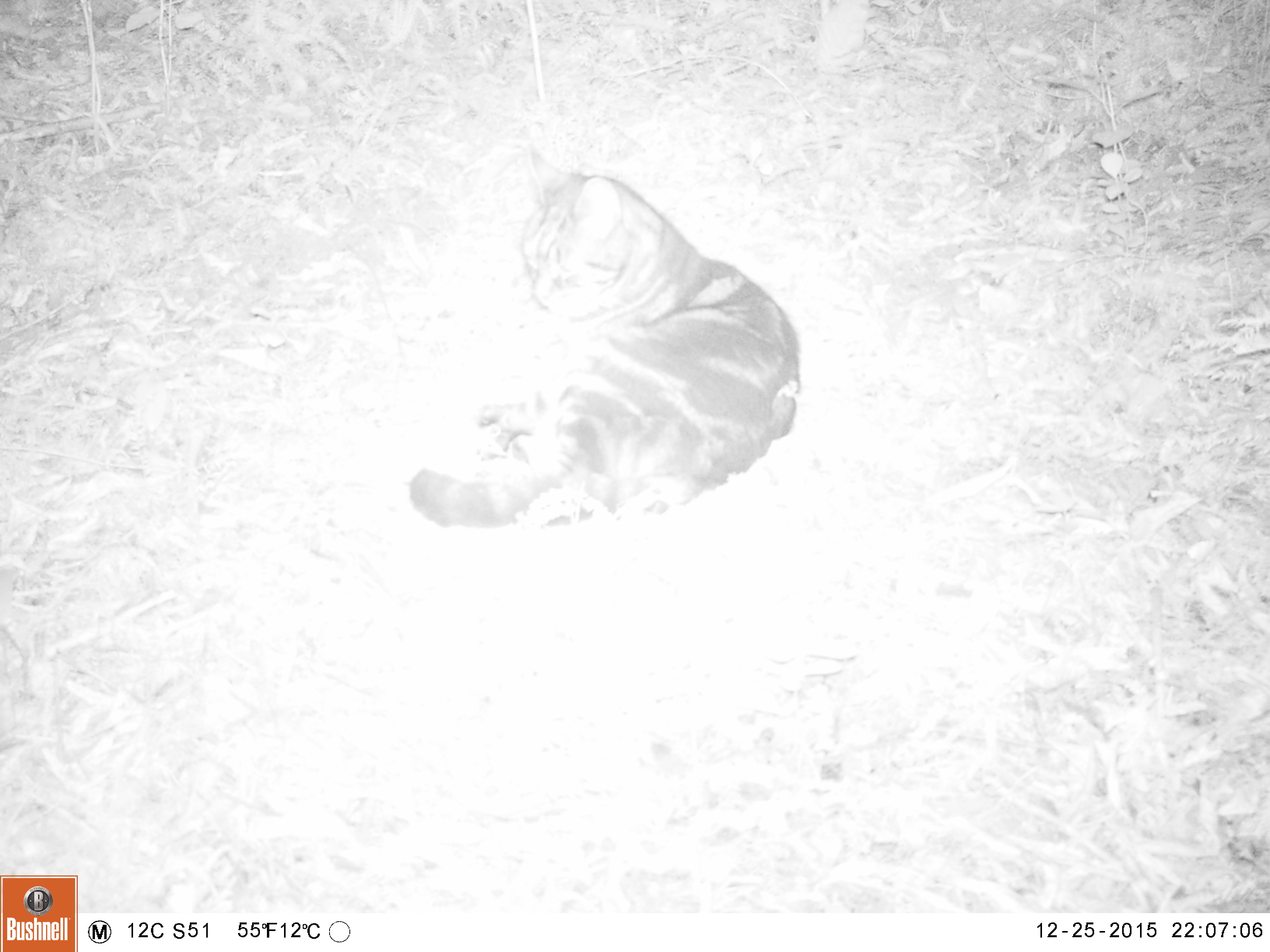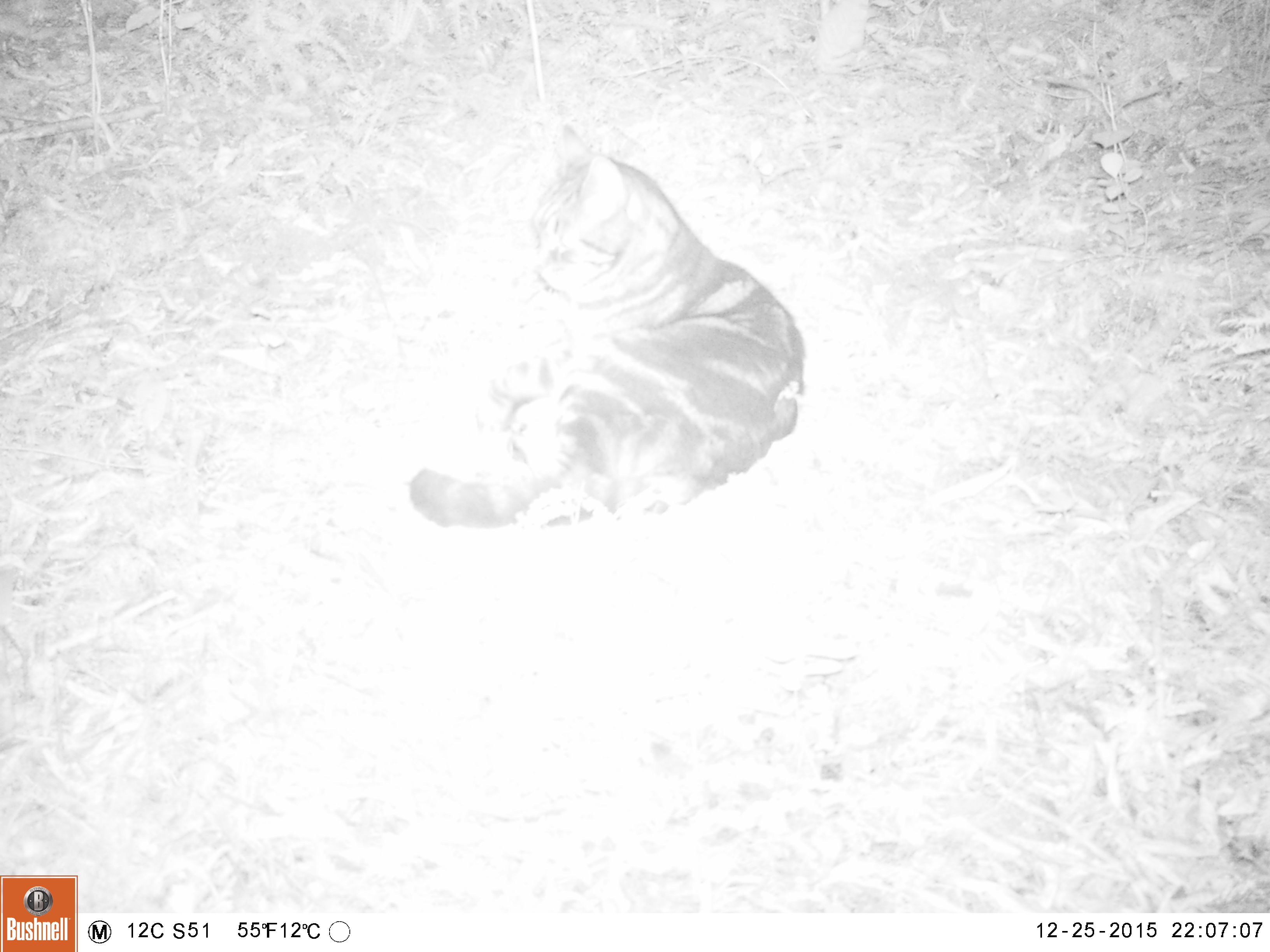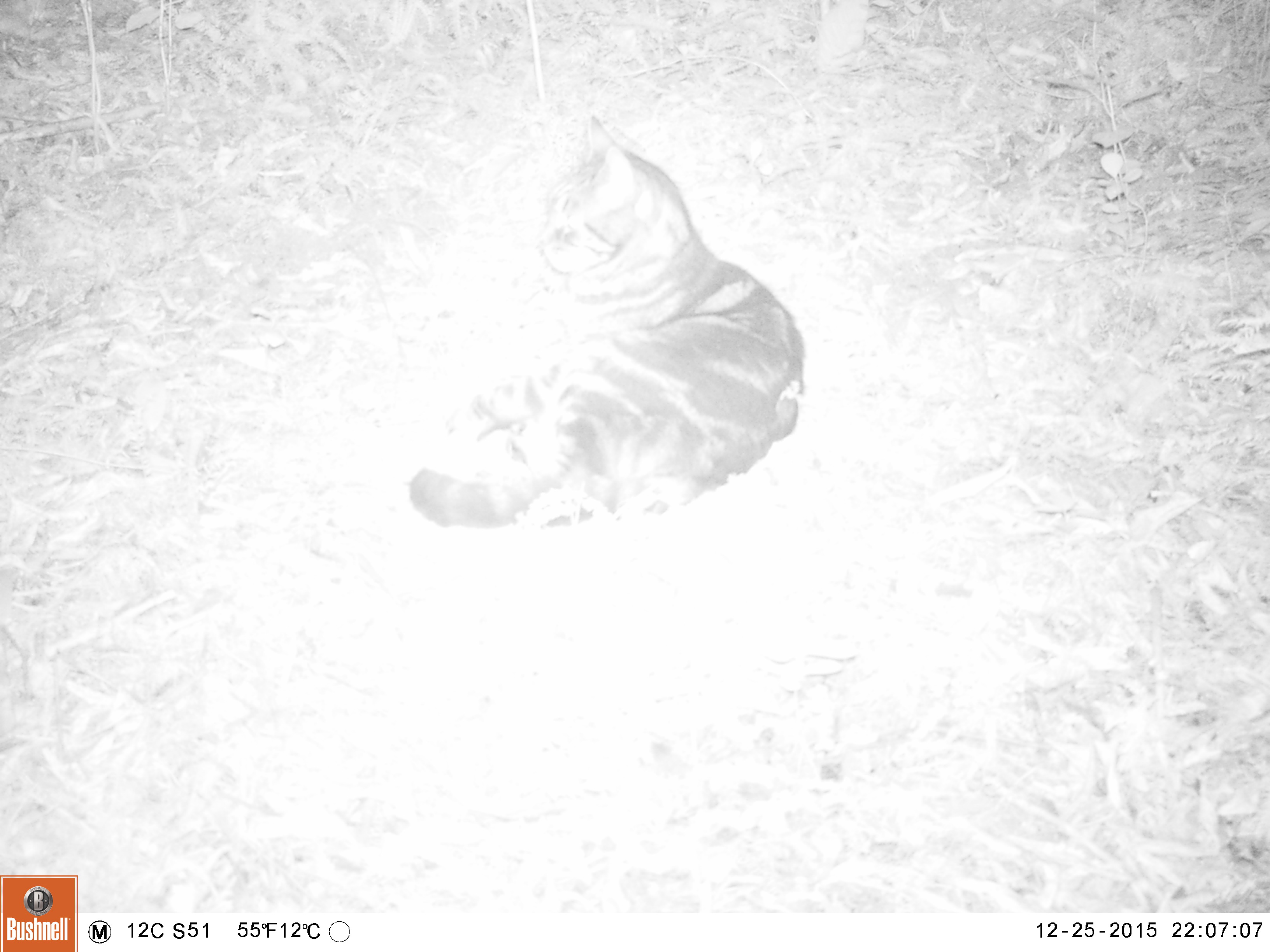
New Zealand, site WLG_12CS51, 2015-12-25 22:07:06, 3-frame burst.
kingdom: Animalia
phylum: Chordata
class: Mammalia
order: Carnivora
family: Felidae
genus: Felis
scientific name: Felis catus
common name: domestic cat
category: cat